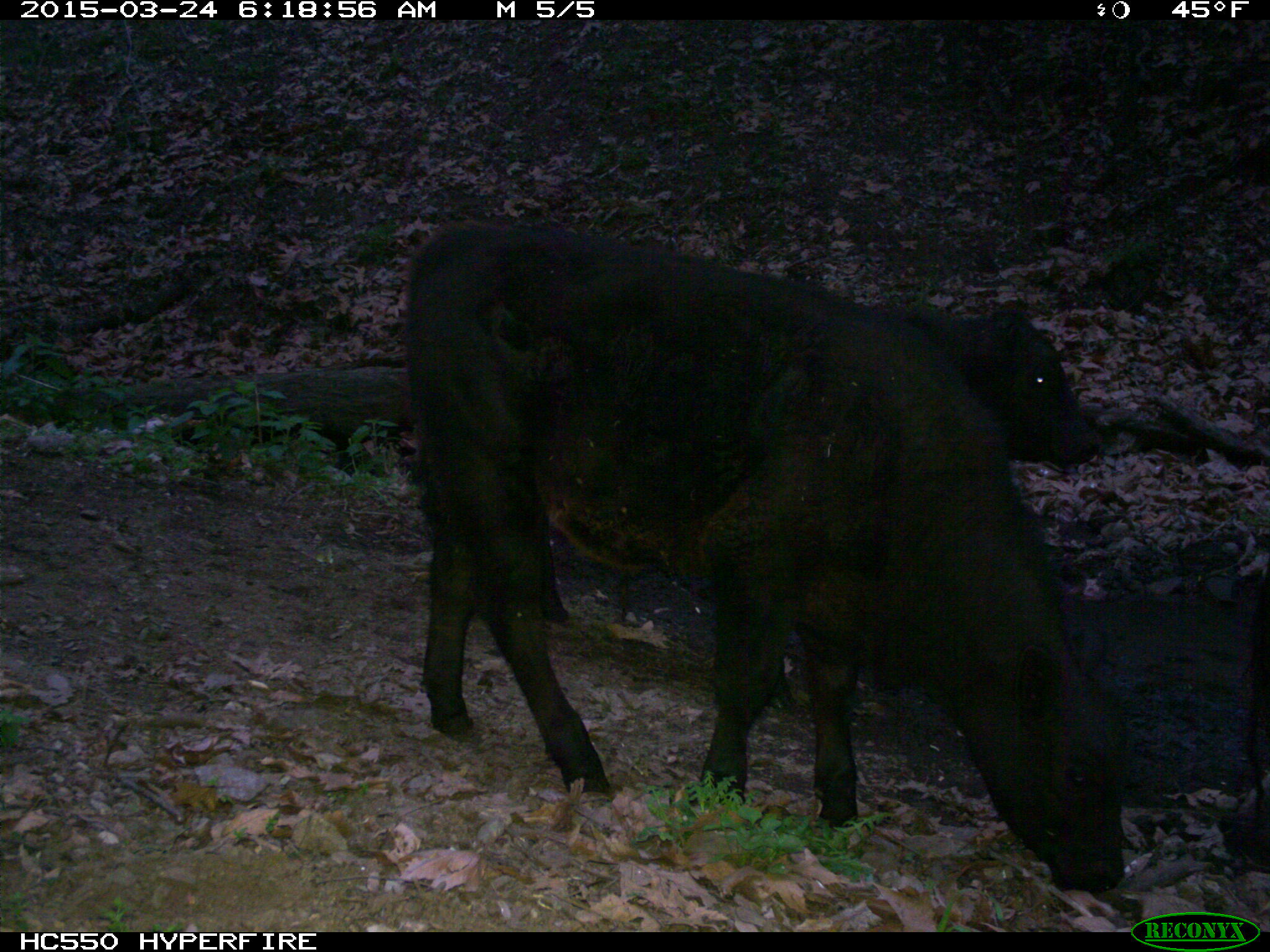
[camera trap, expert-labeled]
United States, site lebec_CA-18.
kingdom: Animalia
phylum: Chordata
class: Mammalia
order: Artiodactyla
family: Bovidae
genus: Bos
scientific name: Bos taurus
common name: domestic cow